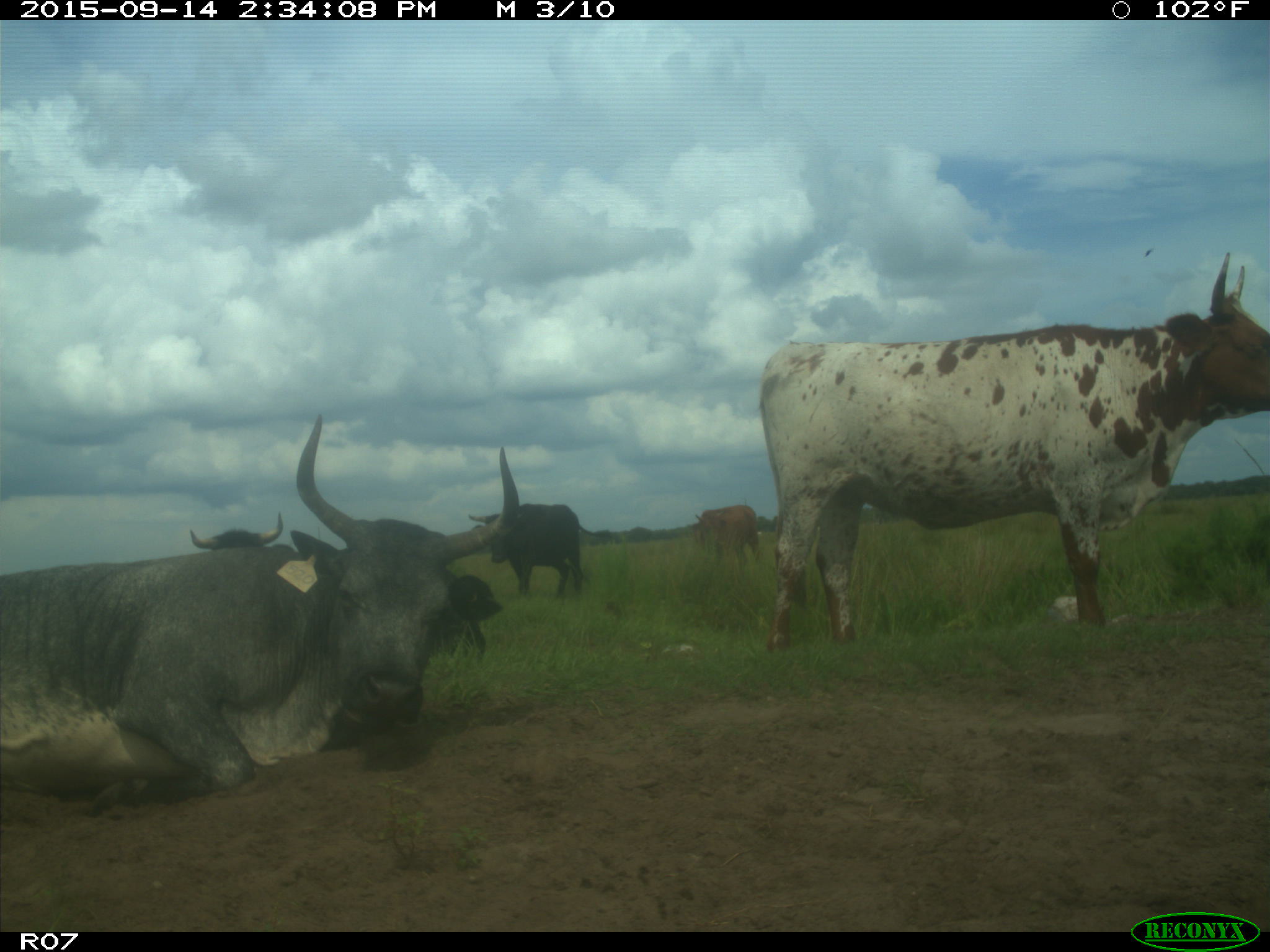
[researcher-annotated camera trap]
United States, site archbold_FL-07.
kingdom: Animalia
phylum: Chordata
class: Mammalia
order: Artiodactyla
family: Bovidae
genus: Bos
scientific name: Bos taurus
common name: domestic cow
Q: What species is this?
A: Bos taurus (domestic cow).